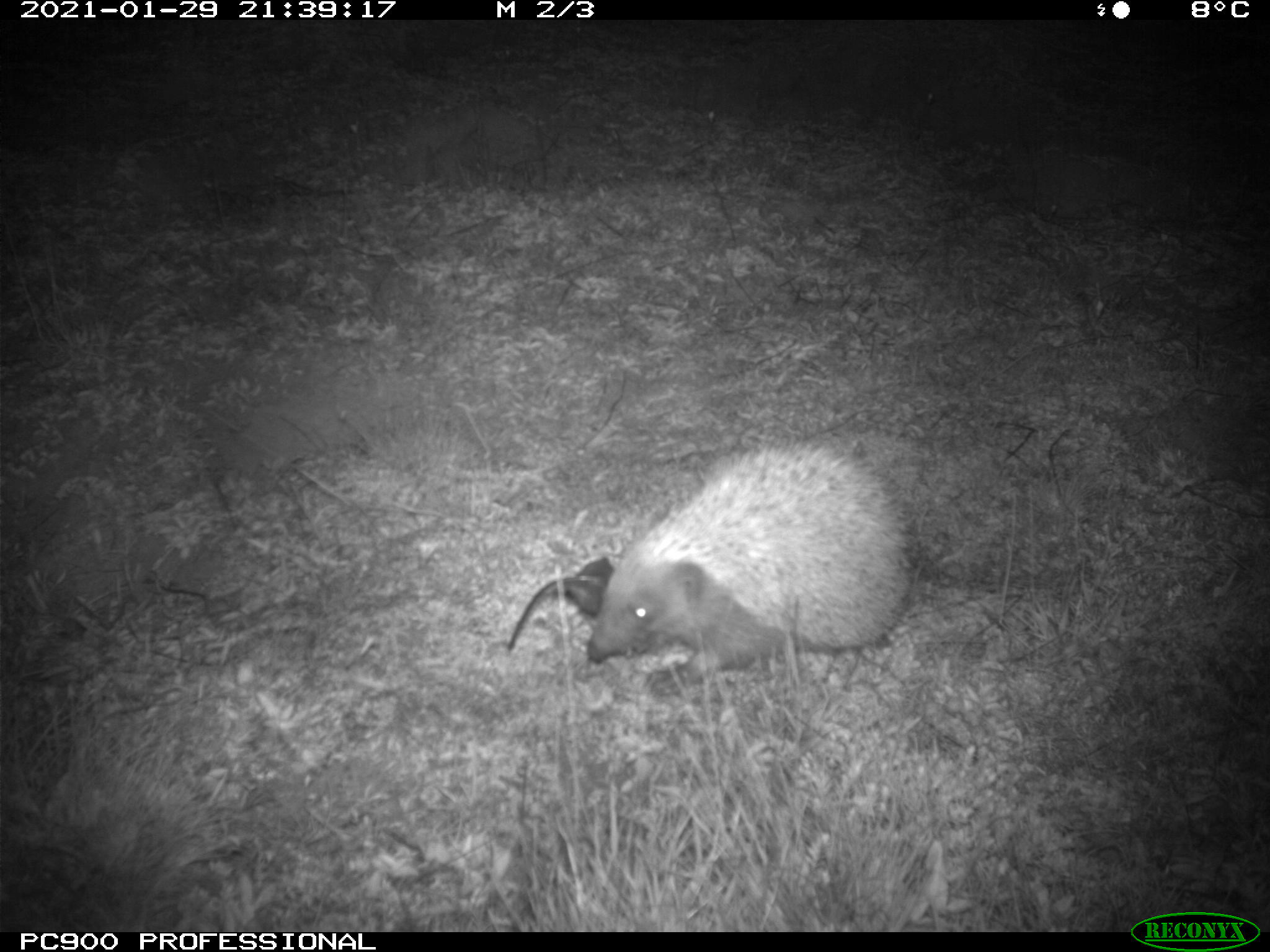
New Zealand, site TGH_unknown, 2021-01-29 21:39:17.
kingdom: Animalia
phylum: Chordata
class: Mammalia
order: Eulipotyphla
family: Erinaceidae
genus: Erinaceus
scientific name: Erinaceus europaeus europaeus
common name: european hedgehog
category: hedgehog